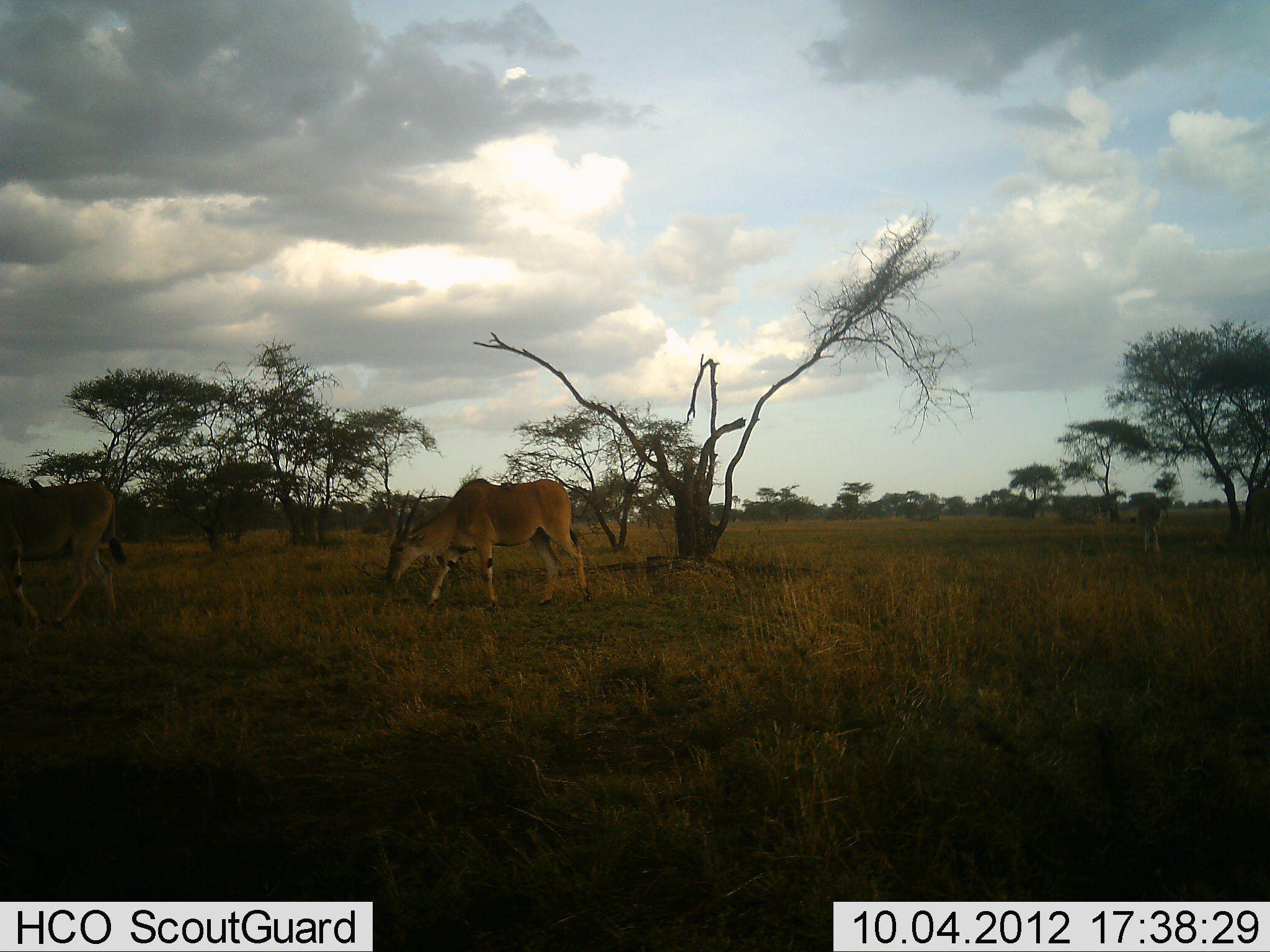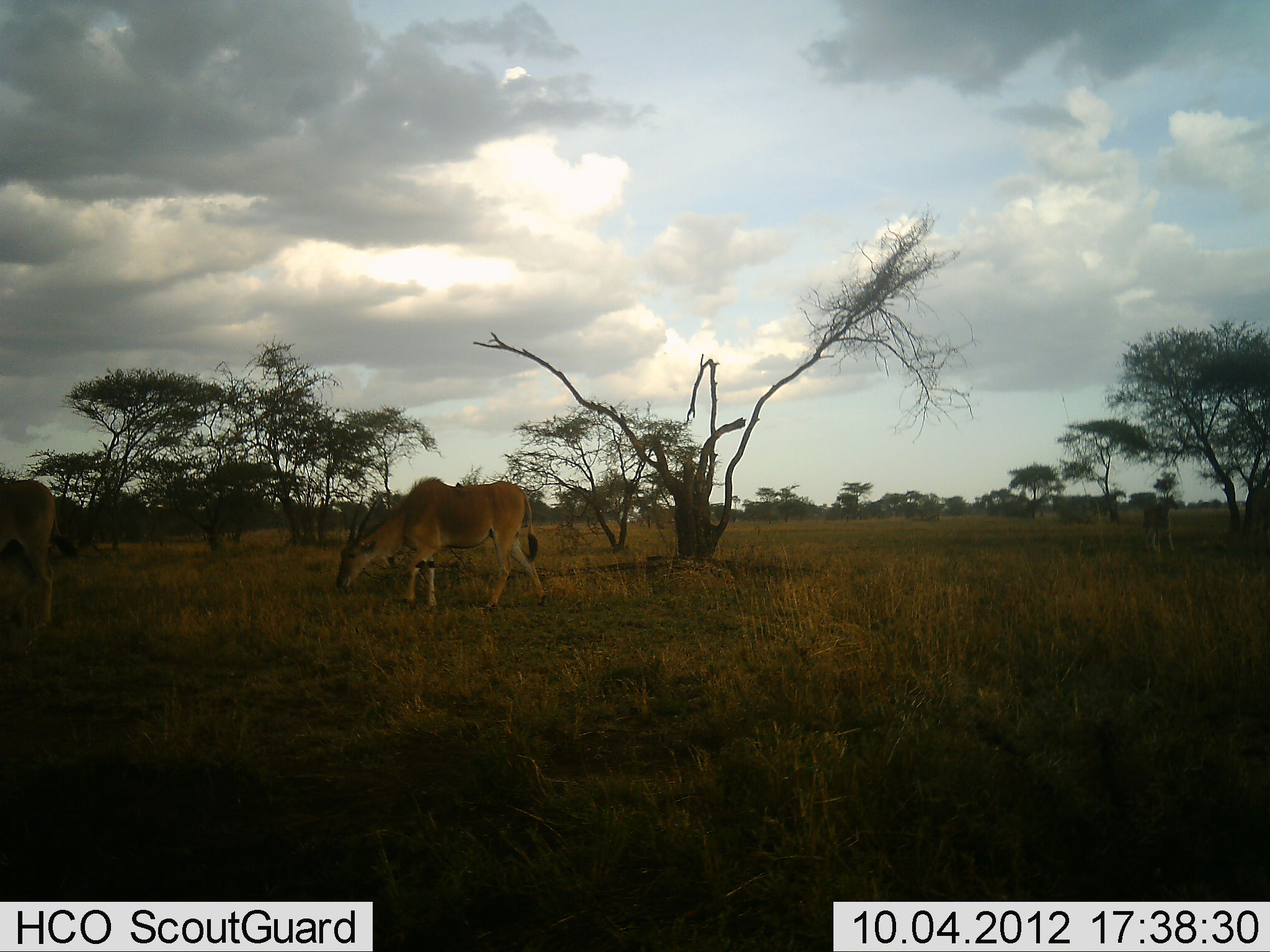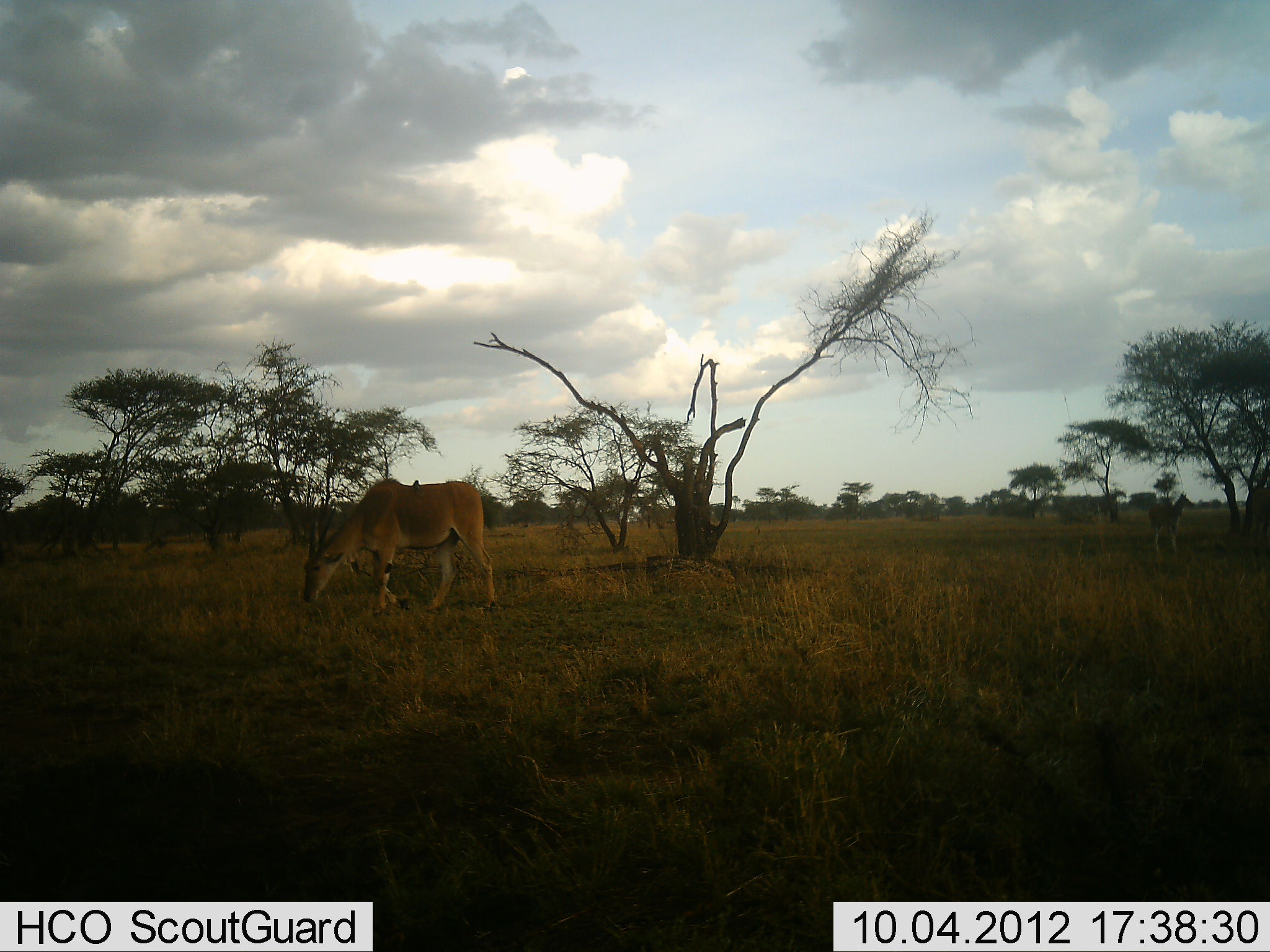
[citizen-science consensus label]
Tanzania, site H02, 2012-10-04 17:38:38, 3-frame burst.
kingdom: Animalia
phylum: Chordata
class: Mammalia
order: Artiodactyla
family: Bovidae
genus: Tragelaphus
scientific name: Tragelaphus oryx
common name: eland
Eland (Tragelaphus oryx), count 3. Behavior (volunteer vote fractions): standing 10%, resting 0%, moving 80%, interacting 0%. Young present (vote fraction): 30%. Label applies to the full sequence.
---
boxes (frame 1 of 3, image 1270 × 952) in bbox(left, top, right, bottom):
animal: bbox(386, 477, 593, 613); bbox(0, 475, 129, 635); bbox(1137, 493, 1171, 553)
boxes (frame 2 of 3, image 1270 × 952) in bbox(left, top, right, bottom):
animal: bbox(335, 476, 547, 608); bbox(0, 478, 81, 629); bbox(1142, 494, 1180, 555)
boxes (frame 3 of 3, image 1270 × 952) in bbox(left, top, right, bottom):
animal: bbox(301, 477, 498, 617); bbox(1146, 491, 1196, 553)